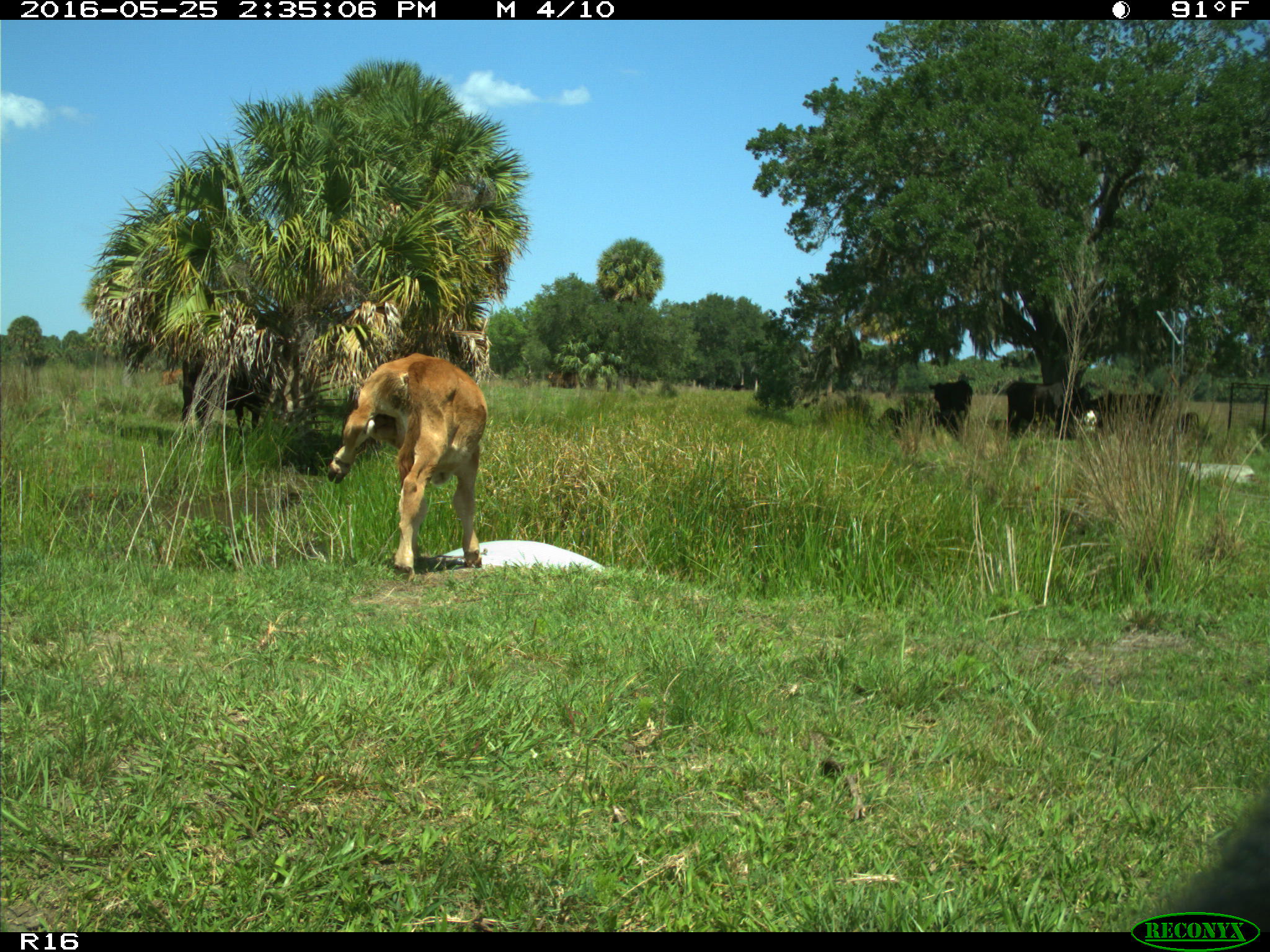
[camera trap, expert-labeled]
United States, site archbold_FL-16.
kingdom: Animalia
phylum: Chordata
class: Mammalia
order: Artiodactyla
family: Bovidae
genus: Bos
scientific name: Bos taurus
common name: domestic cow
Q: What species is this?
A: Bos taurus (domestic cow).